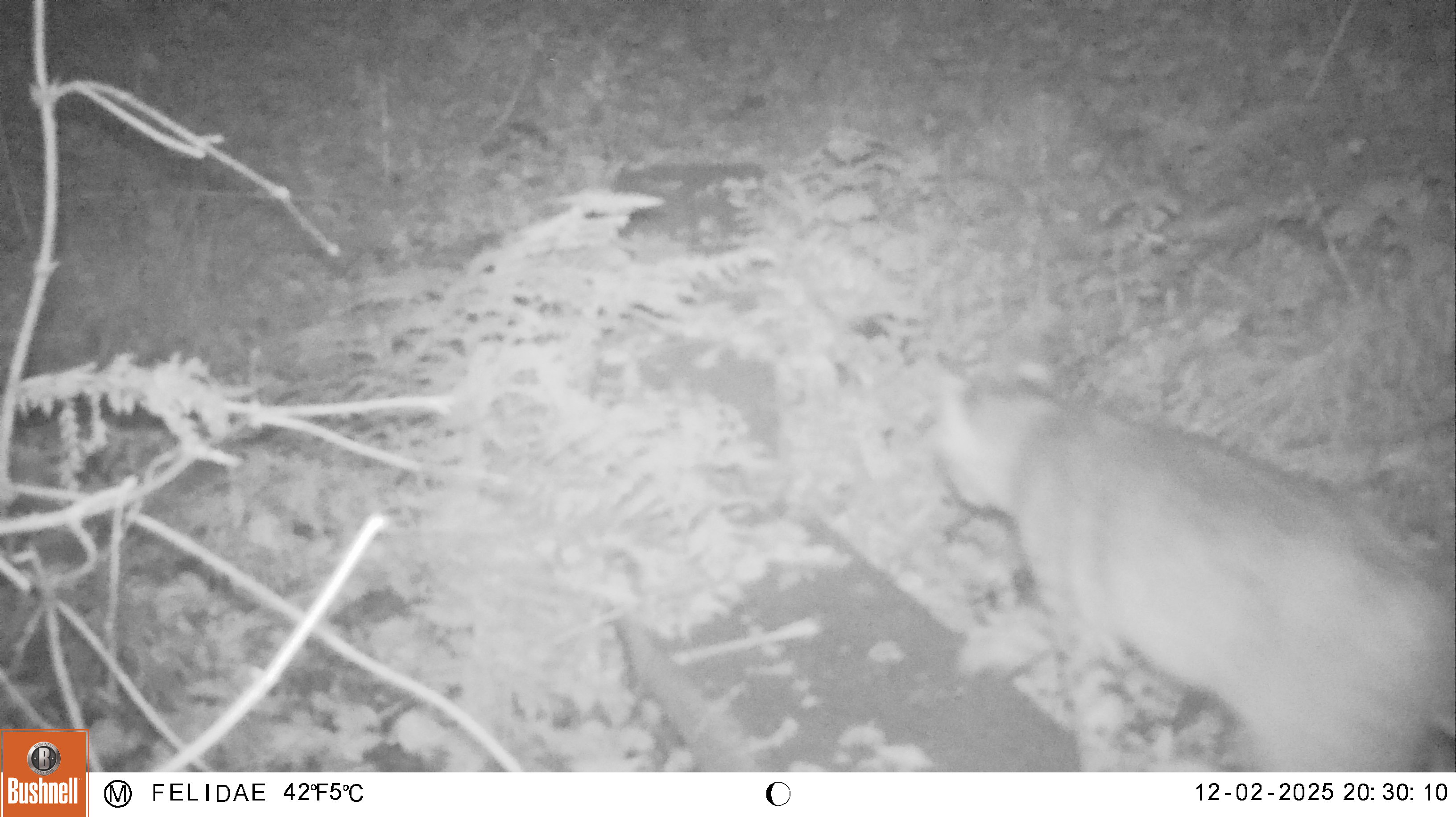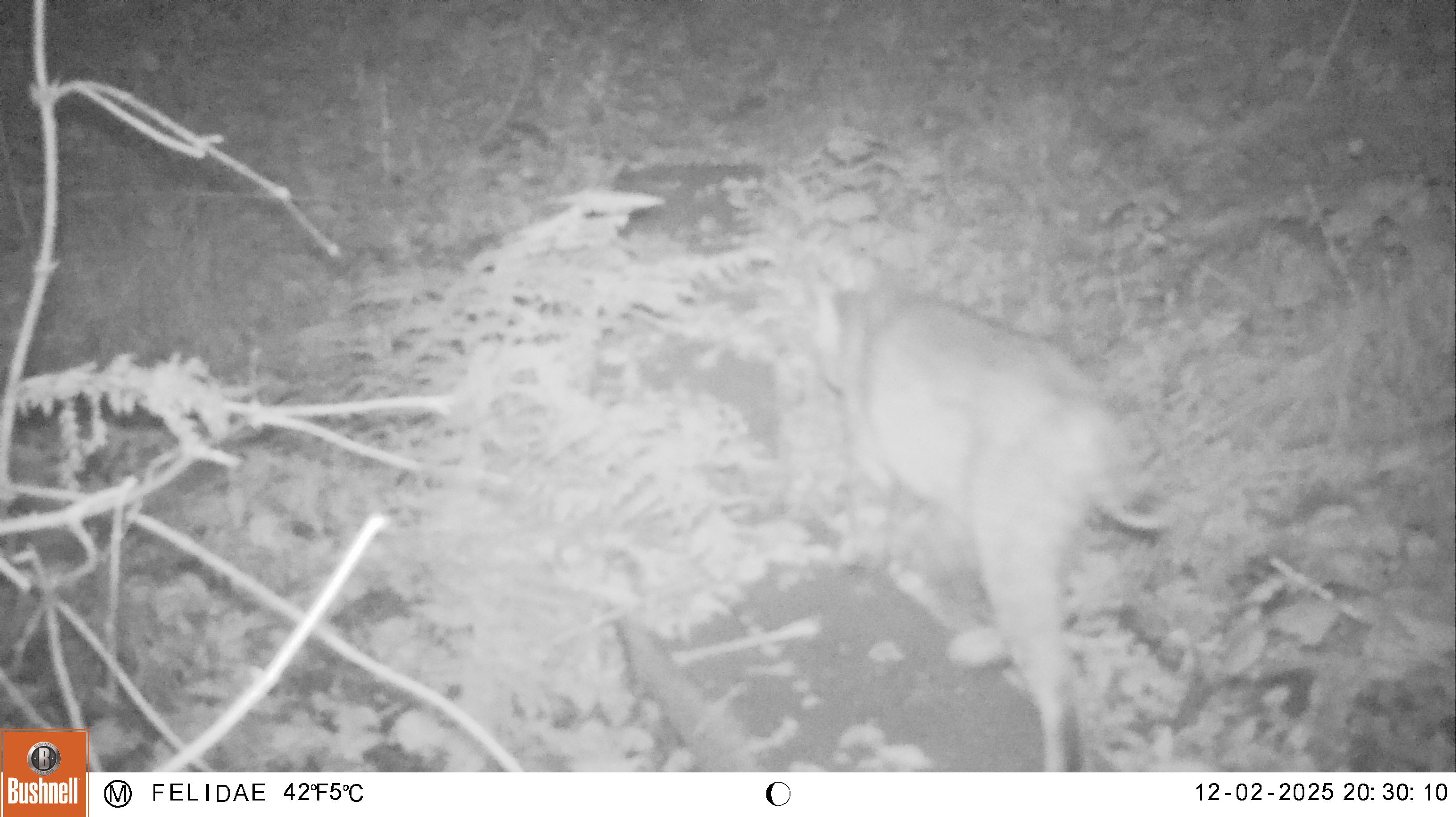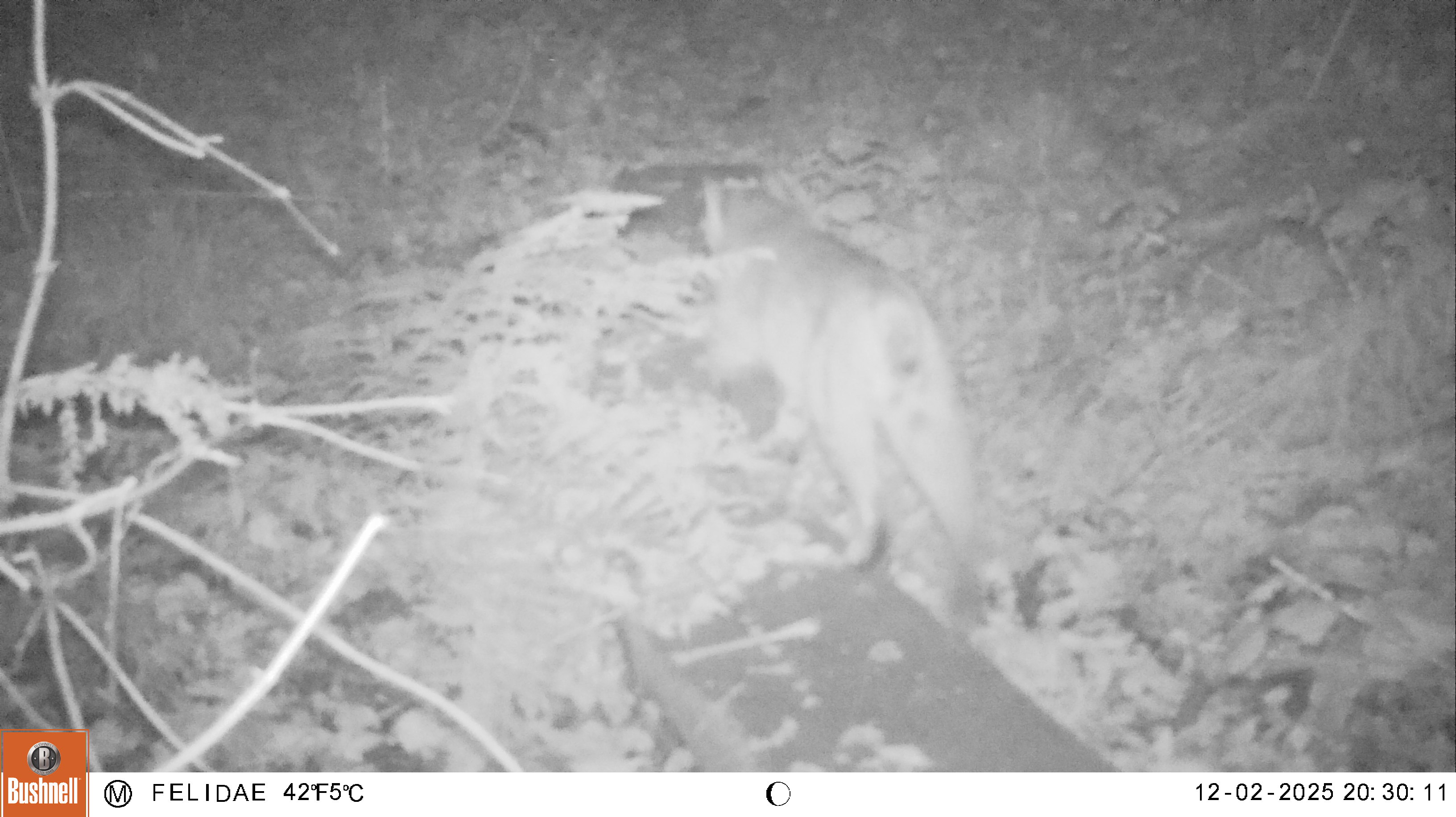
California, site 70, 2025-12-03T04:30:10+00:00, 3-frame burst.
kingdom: Animalia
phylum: Chordata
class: Mammalia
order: Carnivora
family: Felidae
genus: Lynx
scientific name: Lynx rufus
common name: bobcat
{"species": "bobcat (Lynx rufus)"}